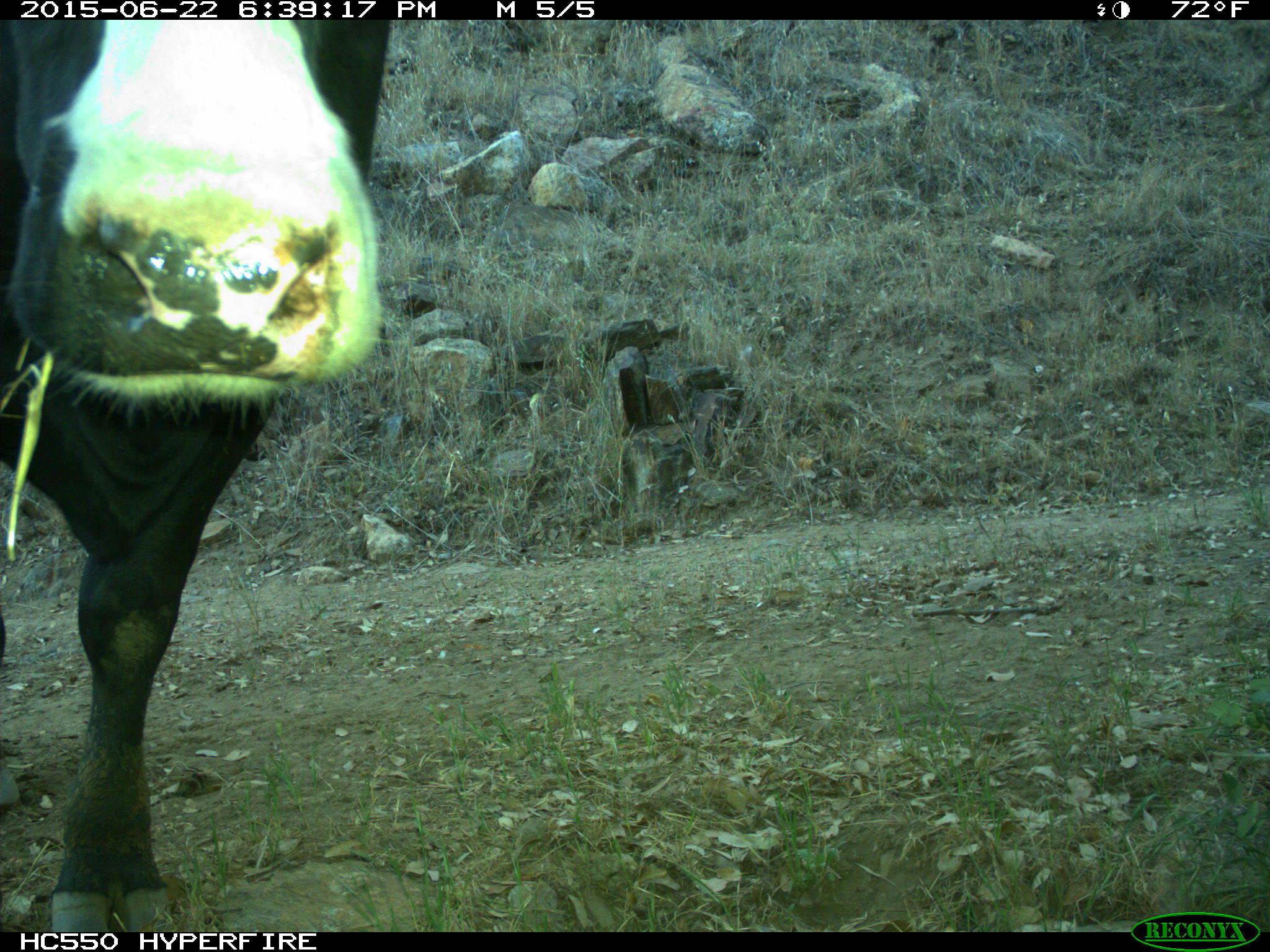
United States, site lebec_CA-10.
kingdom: Animalia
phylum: Chordata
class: Mammalia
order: Artiodactyla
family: Bovidae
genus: Bos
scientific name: Bos taurus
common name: domestic cow